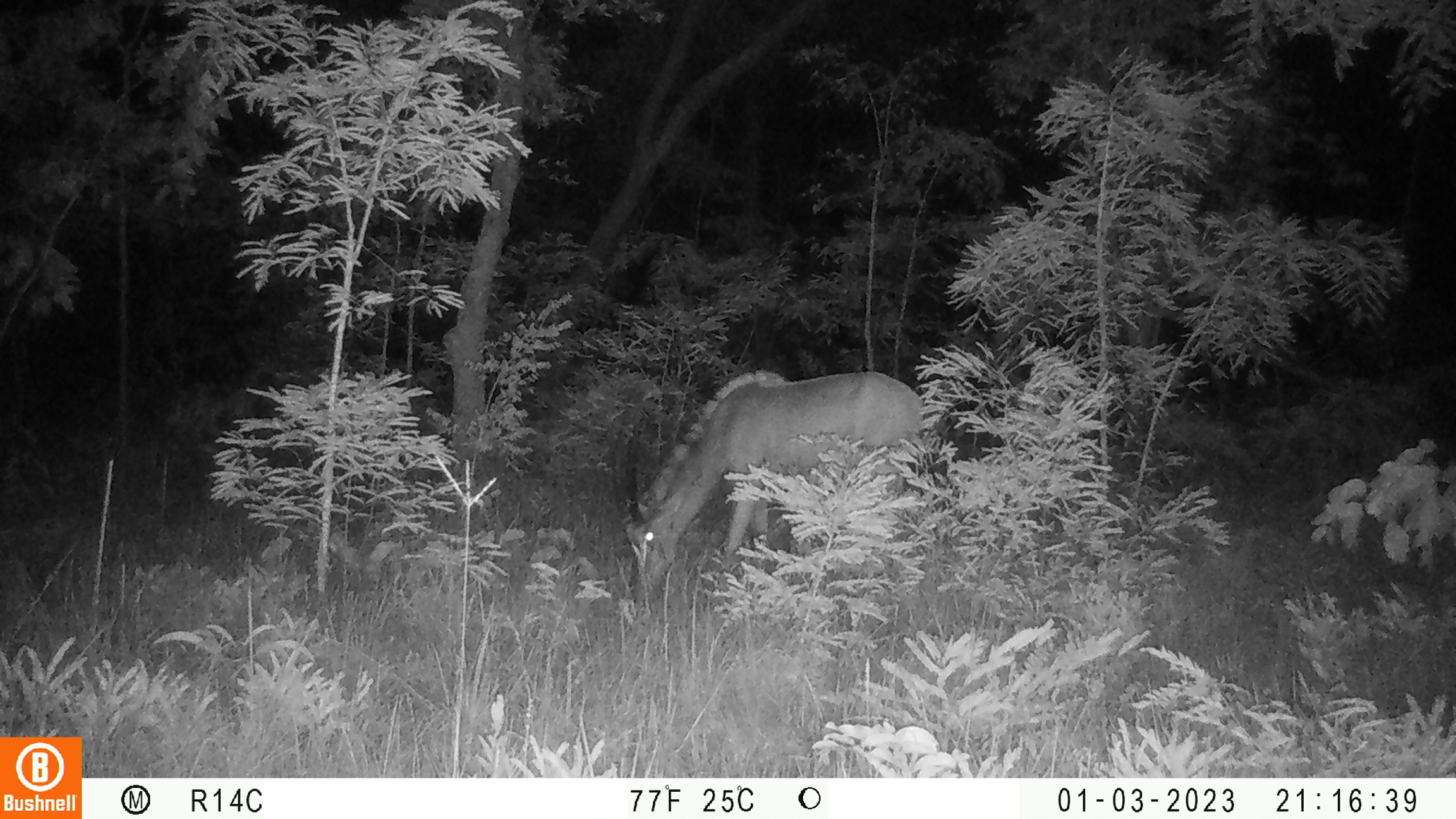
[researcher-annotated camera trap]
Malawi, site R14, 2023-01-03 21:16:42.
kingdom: Animalia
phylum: Chordata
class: Mammalia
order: Artiodactyla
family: Bovidae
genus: Hippotragus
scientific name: Hippotragus niger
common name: sable antelope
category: sable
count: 1